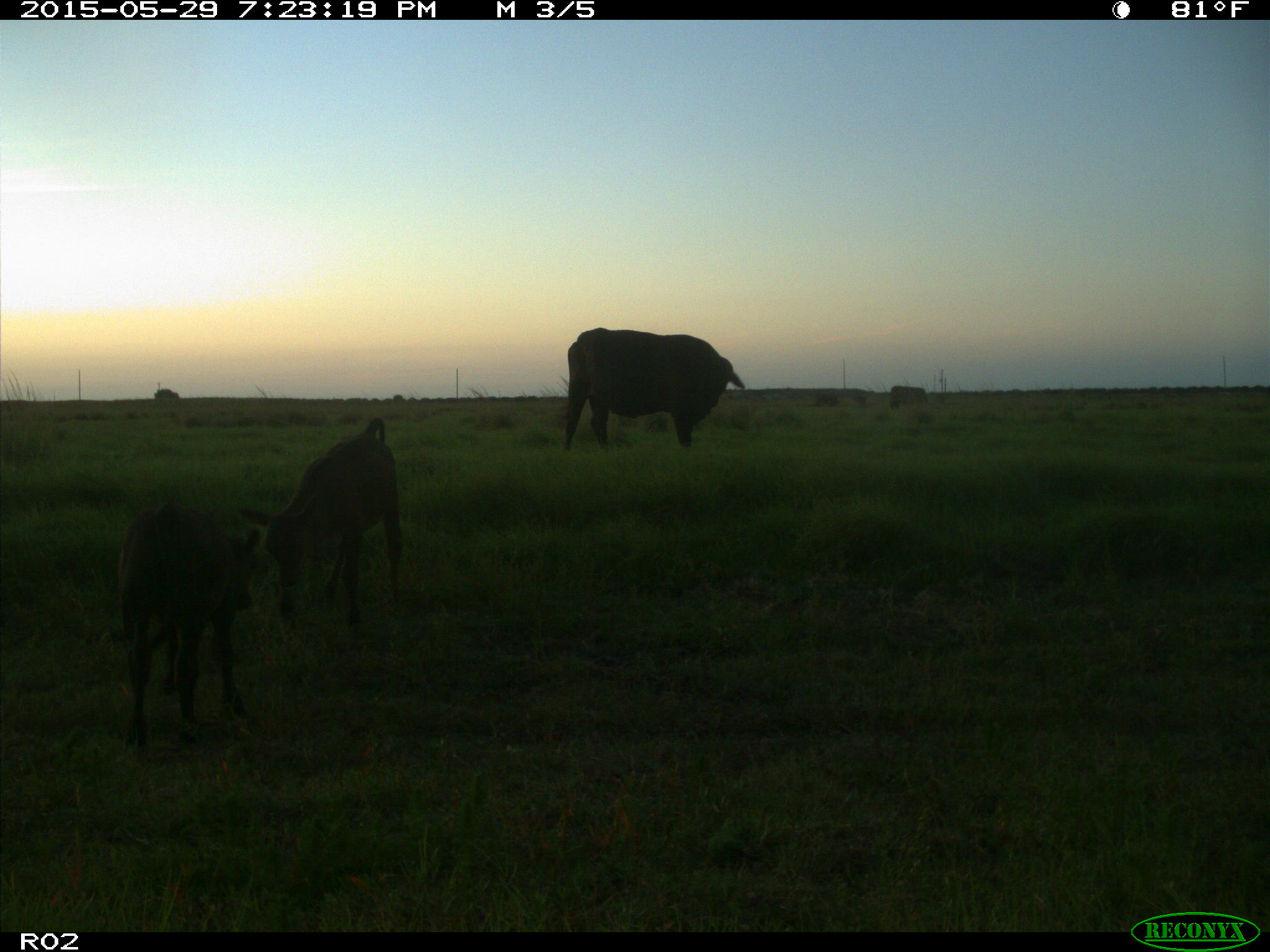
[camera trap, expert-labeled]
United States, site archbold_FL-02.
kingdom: Animalia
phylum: Chordata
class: Mammalia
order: Artiodactyla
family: Bovidae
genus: Bos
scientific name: Bos taurus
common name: domestic cow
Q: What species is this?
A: Bos taurus (domestic cow).